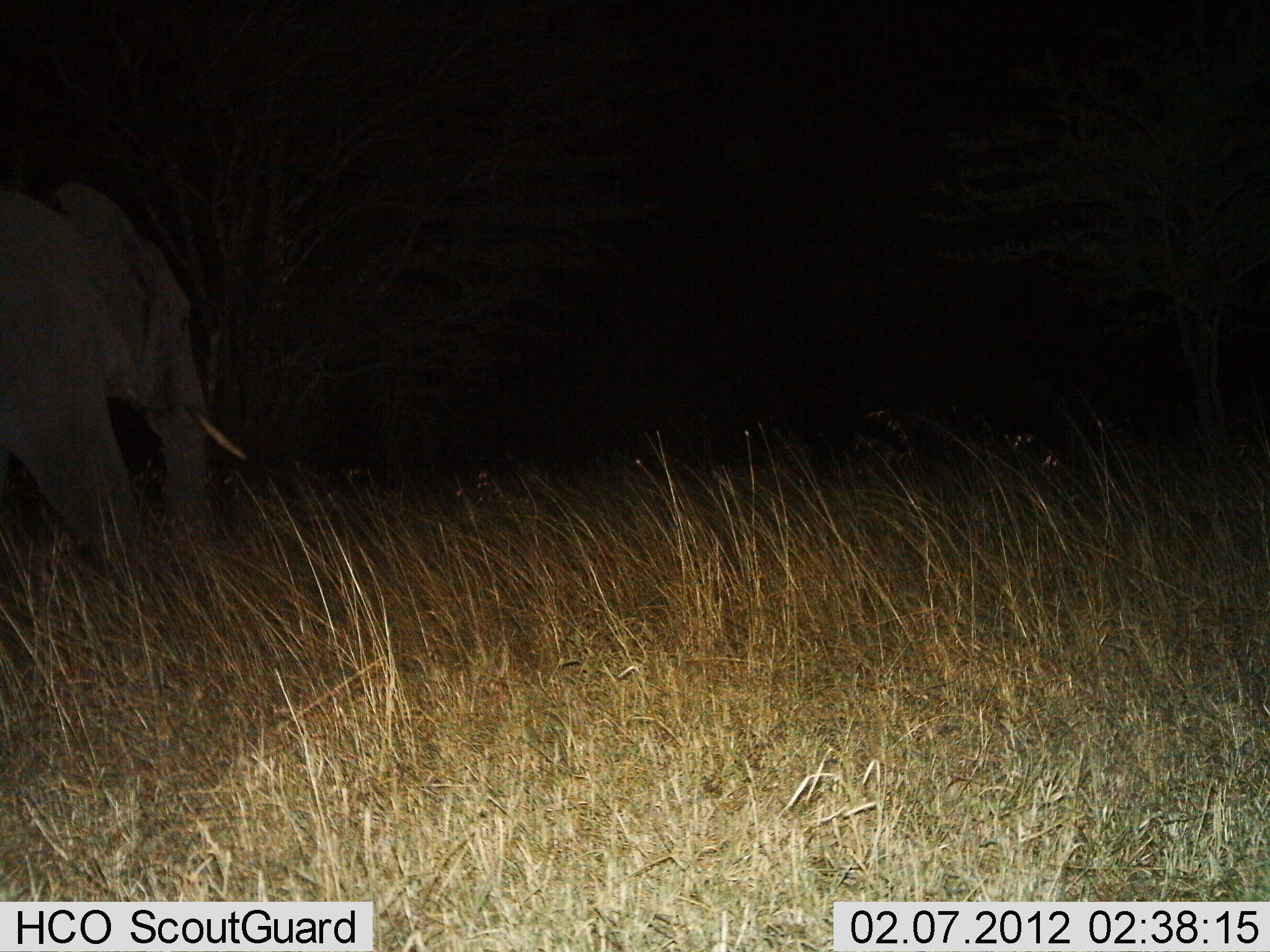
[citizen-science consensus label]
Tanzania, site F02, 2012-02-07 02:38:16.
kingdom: Animalia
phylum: Chordata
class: Mammalia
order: Proboscidea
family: Elephantidae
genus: Loxodonta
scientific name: Loxodonta africana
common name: african bush elephant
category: elephant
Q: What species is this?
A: Elephant (african bush elephant) (Loxodonta africana).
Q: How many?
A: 1.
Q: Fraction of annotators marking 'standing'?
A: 12%.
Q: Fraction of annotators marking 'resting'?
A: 0%.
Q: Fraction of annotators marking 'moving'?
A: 94%.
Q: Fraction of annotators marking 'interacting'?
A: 0%.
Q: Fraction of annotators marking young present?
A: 0%.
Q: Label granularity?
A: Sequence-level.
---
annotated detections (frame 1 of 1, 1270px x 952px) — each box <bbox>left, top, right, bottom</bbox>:
animal: <bbox>0, 175, 249, 568</bbox>